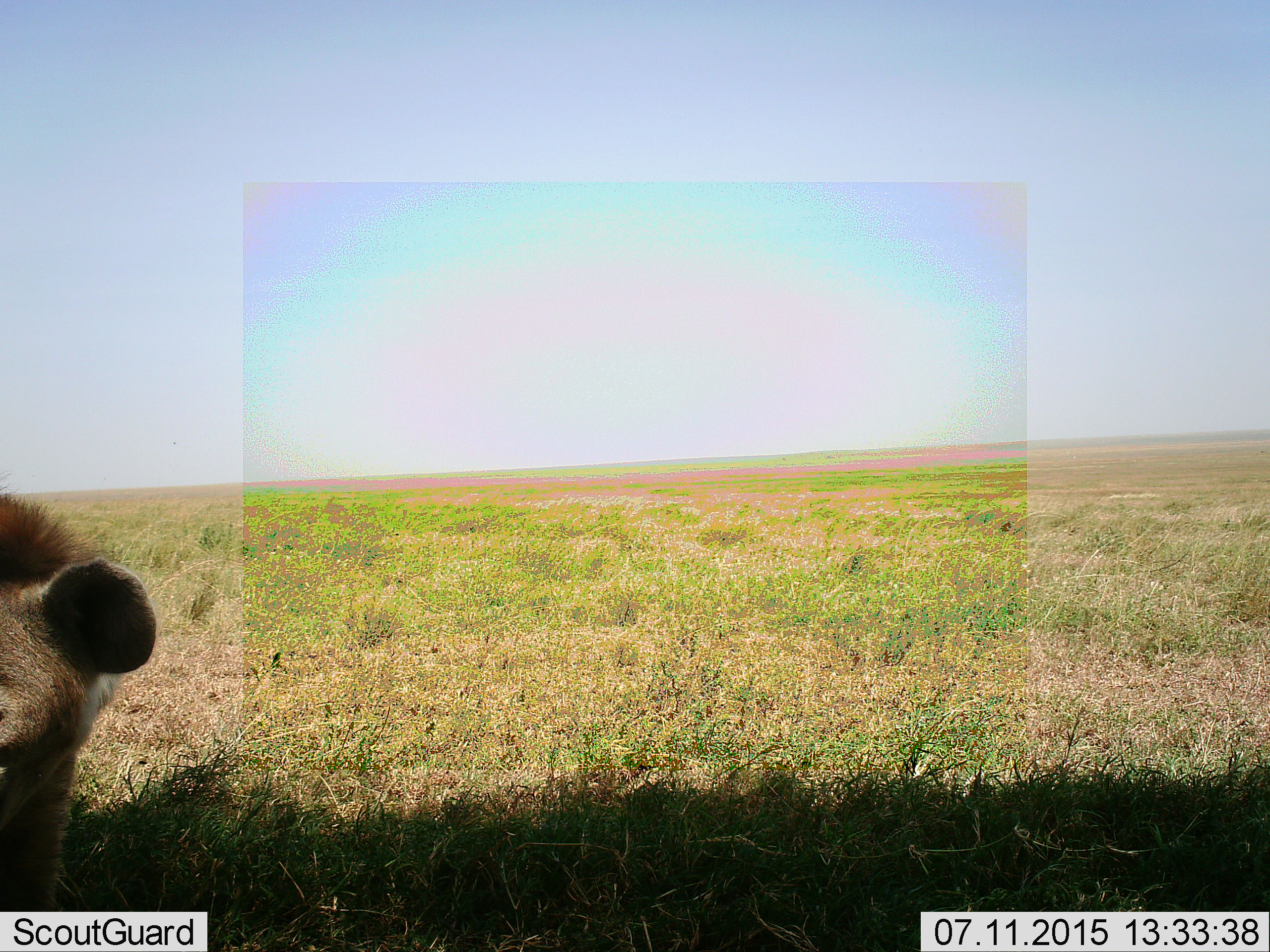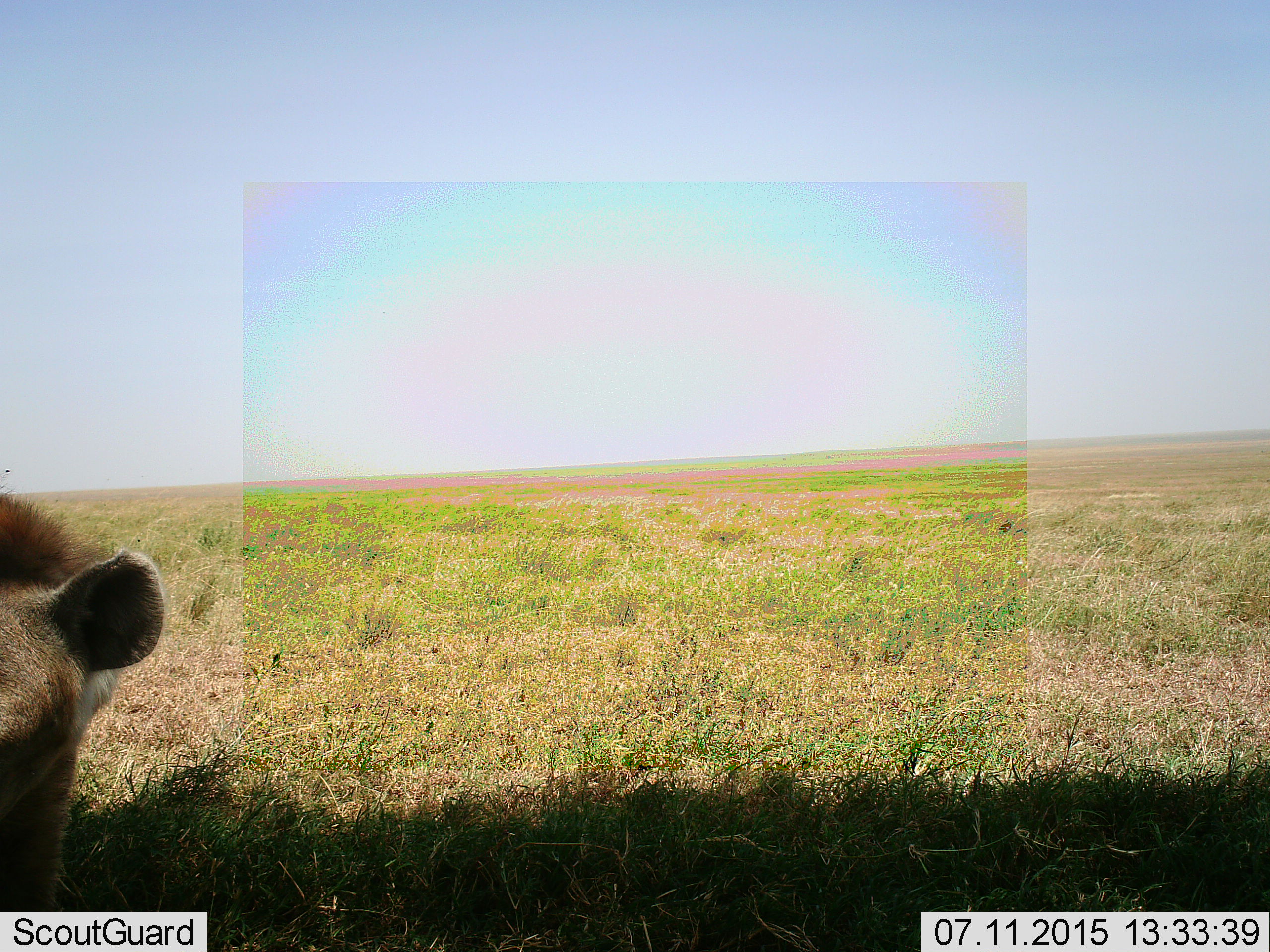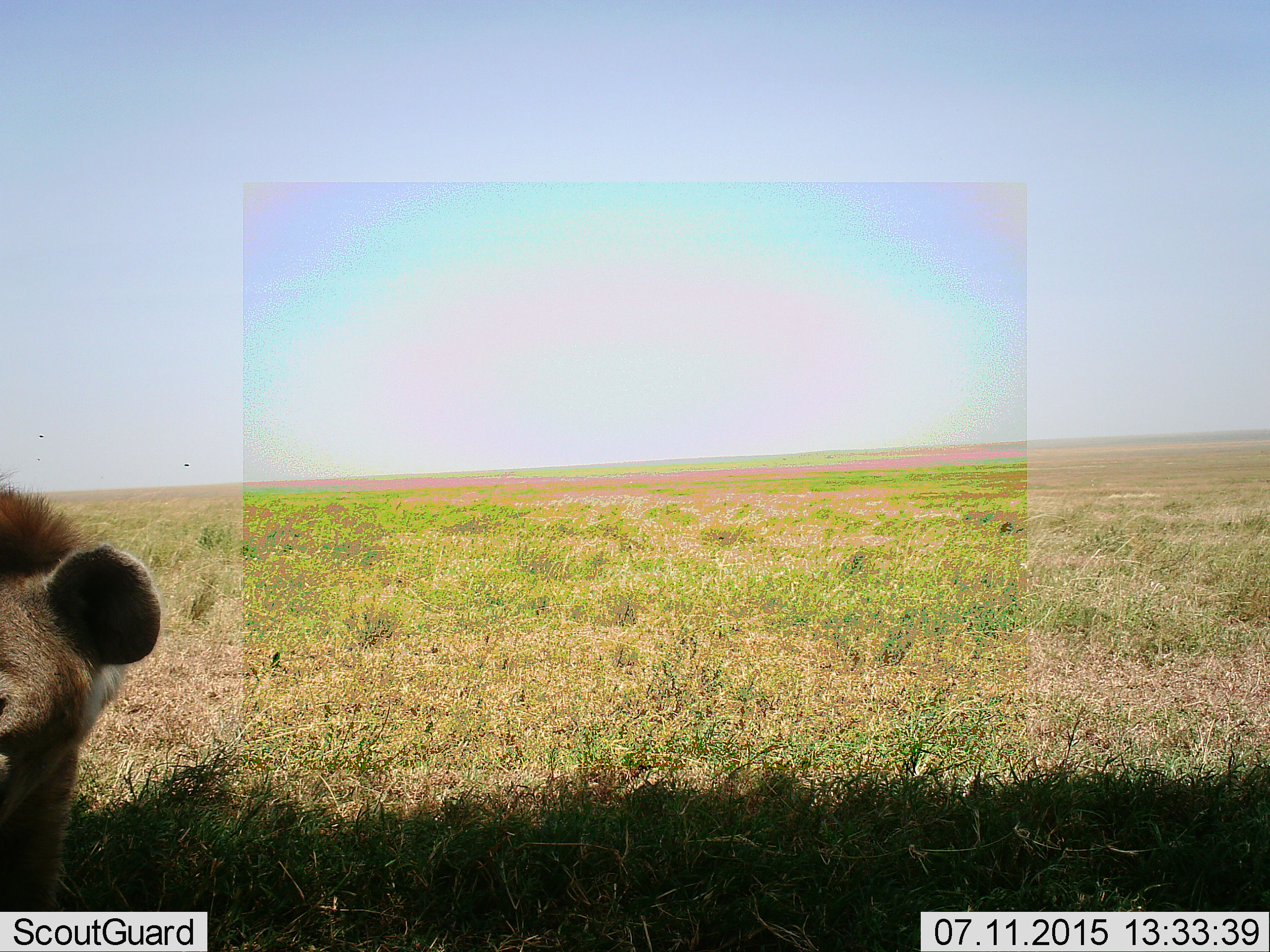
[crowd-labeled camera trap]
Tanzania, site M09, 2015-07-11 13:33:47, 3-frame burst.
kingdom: Animalia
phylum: Chordata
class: Mammalia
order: Carnivora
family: Hyaenidae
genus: Crocuta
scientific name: Crocuta crocuta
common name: spotted hyena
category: hyenaspotted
Hyenaspotted (spotted hyena) (Crocuta crocuta), count 1. Behavior (volunteer vote fractions): standing 100%, resting 0%, moving 0%, interacting 0%. Young present (vote fraction): 0%. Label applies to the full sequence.